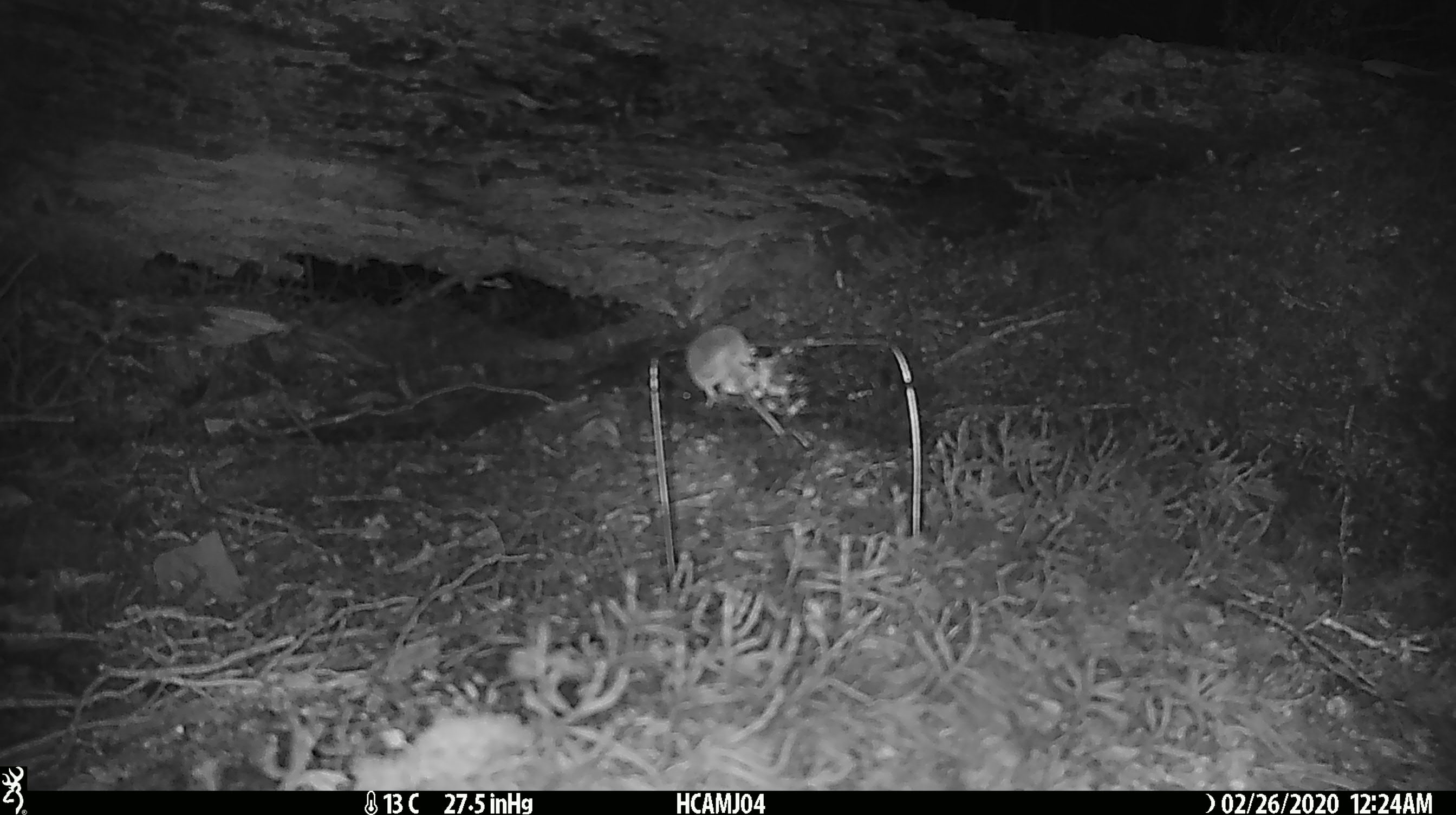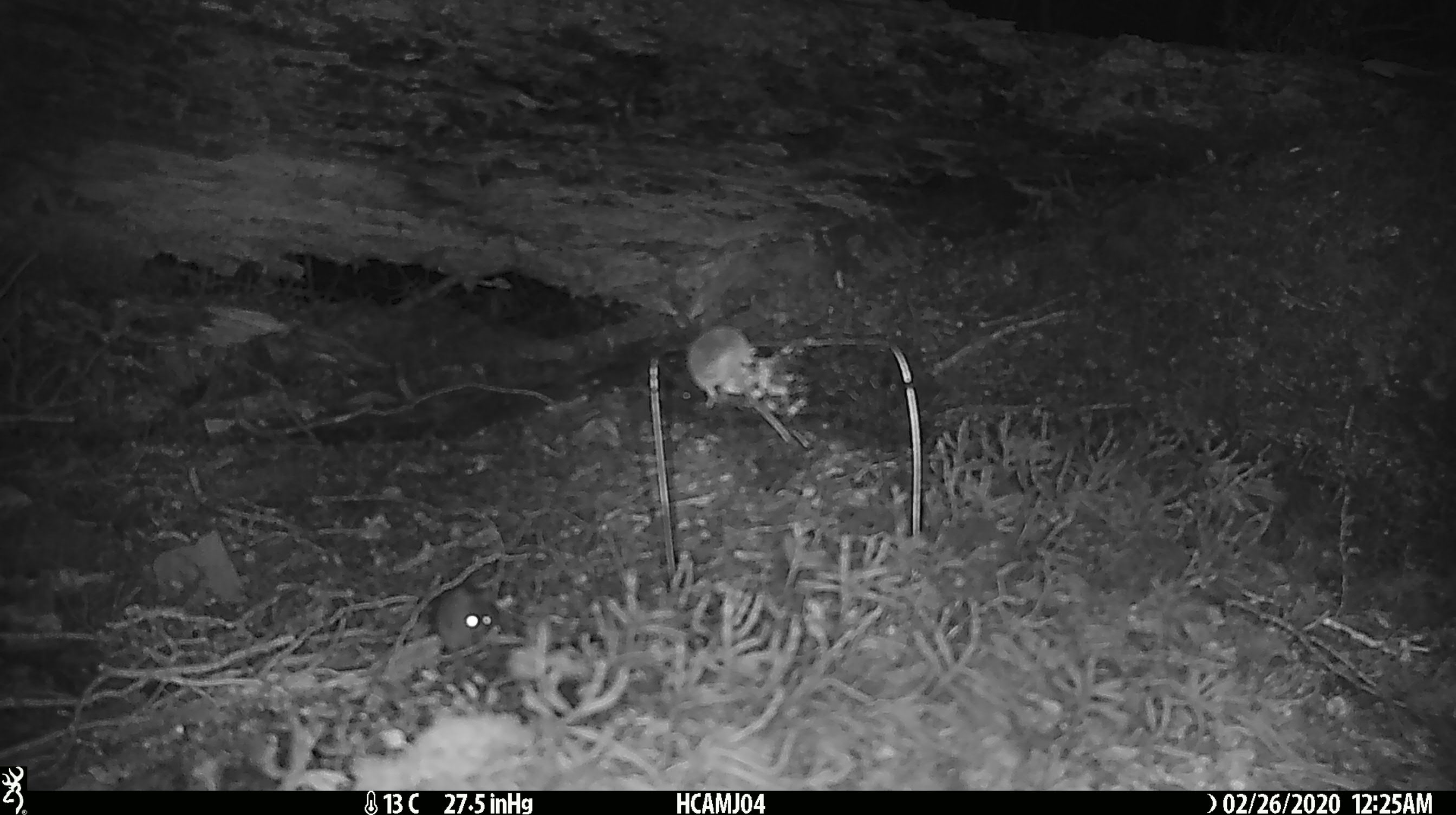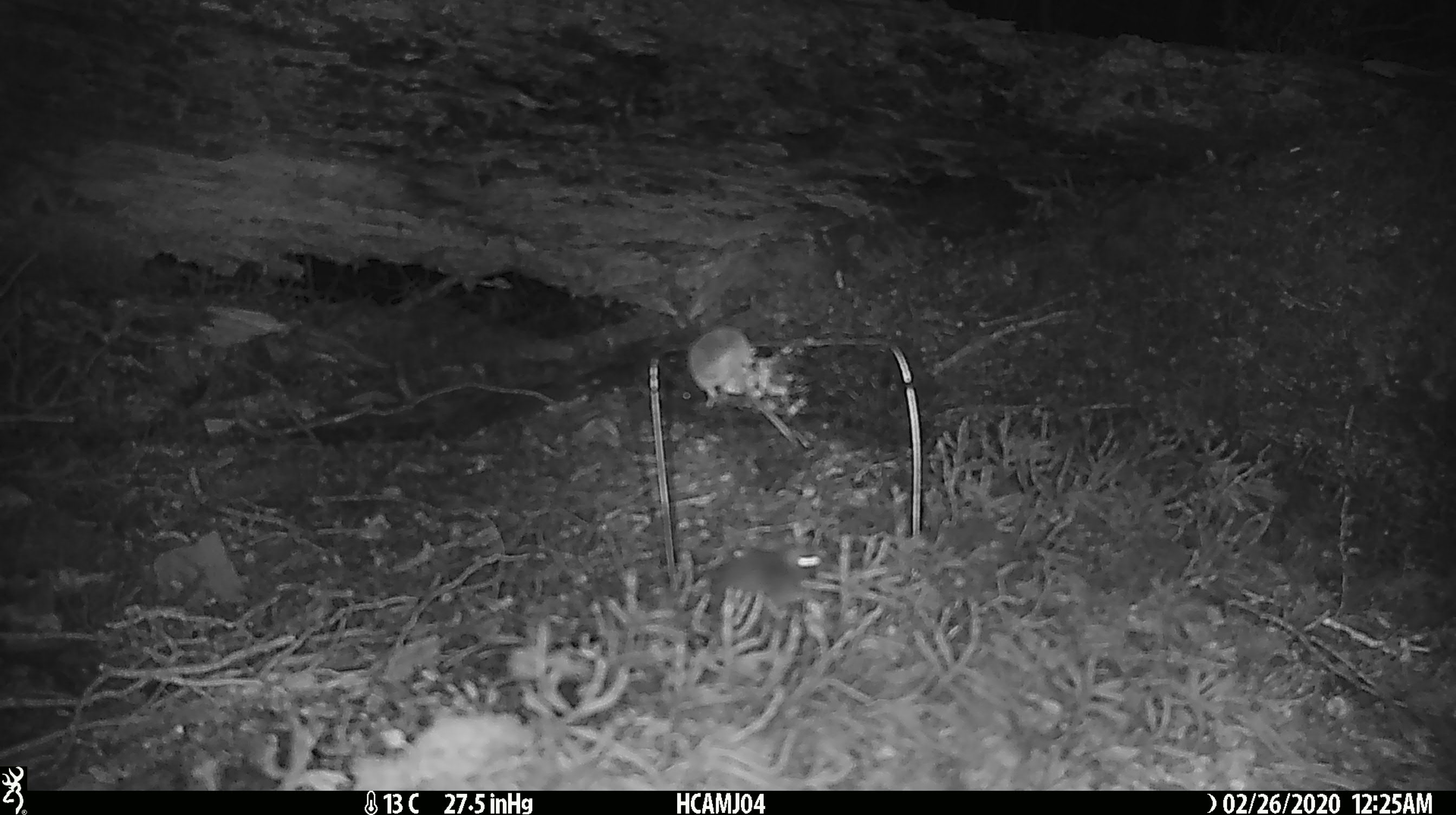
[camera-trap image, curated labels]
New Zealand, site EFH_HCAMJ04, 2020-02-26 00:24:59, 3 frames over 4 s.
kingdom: Animalia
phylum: Chordata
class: Mammalia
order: Rodentia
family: Muridae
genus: Mus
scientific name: Mus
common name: mouse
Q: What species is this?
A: Mouse (Mus).